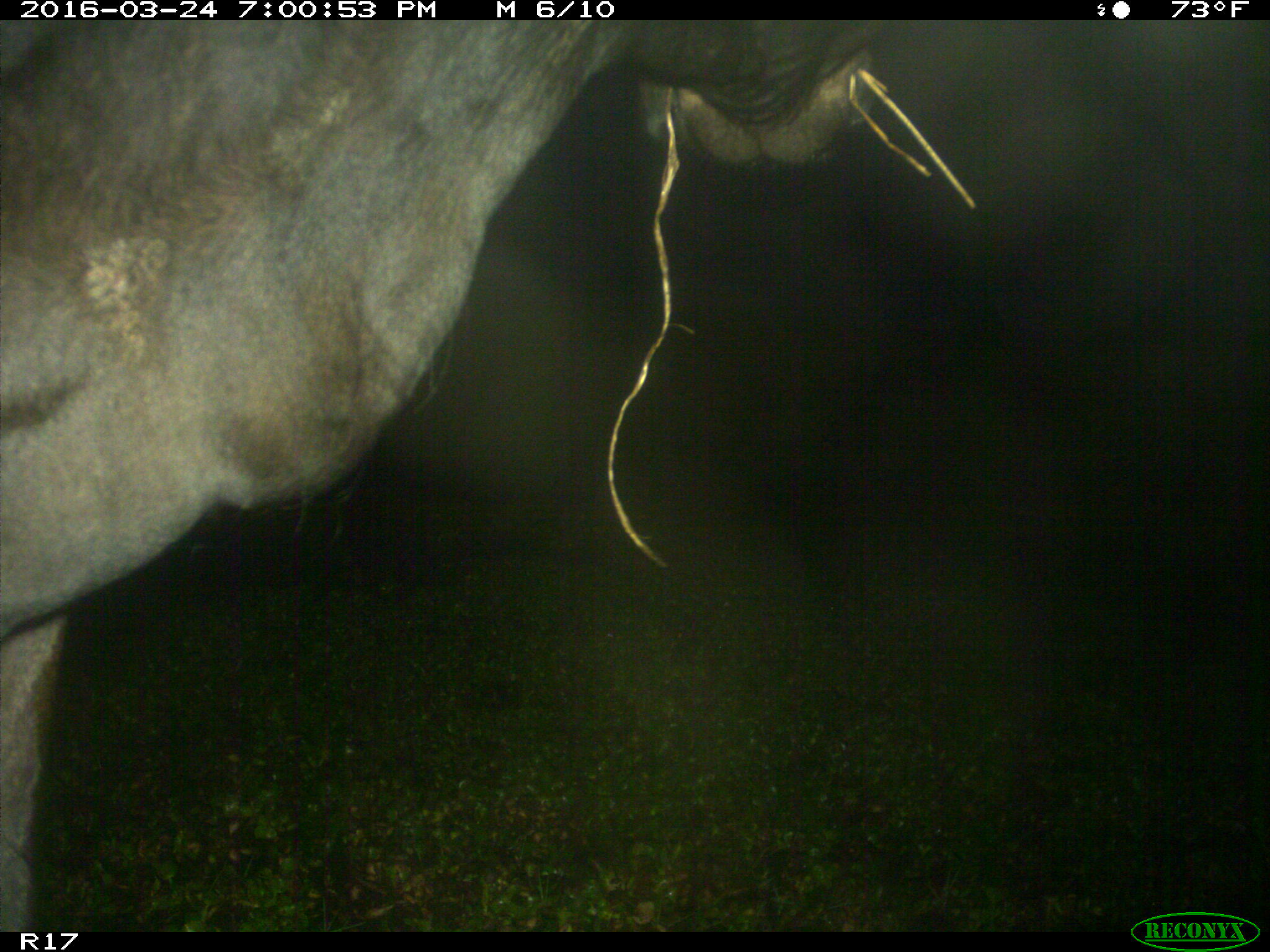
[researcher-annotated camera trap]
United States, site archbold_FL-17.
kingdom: Animalia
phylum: Chordata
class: Mammalia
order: Artiodactyla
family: Bovidae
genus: Bos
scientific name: Bos taurus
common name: domestic cow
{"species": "Bos taurus (domestic cow)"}